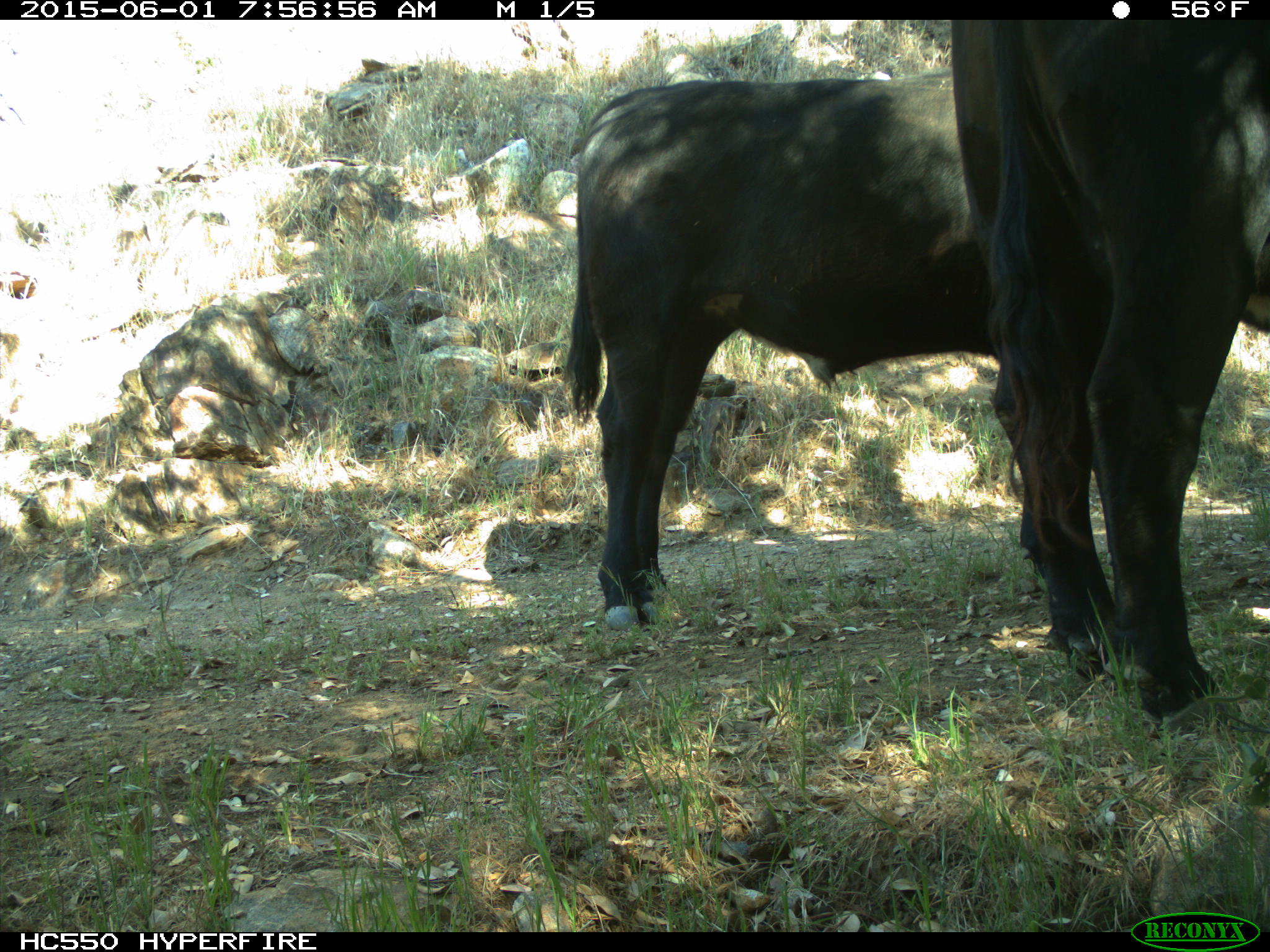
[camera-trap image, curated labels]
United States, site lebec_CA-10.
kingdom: Animalia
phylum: Chordata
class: Mammalia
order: Artiodactyla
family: Bovidae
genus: Bos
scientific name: Bos taurus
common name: domestic cow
Bos taurus (domestic cow).